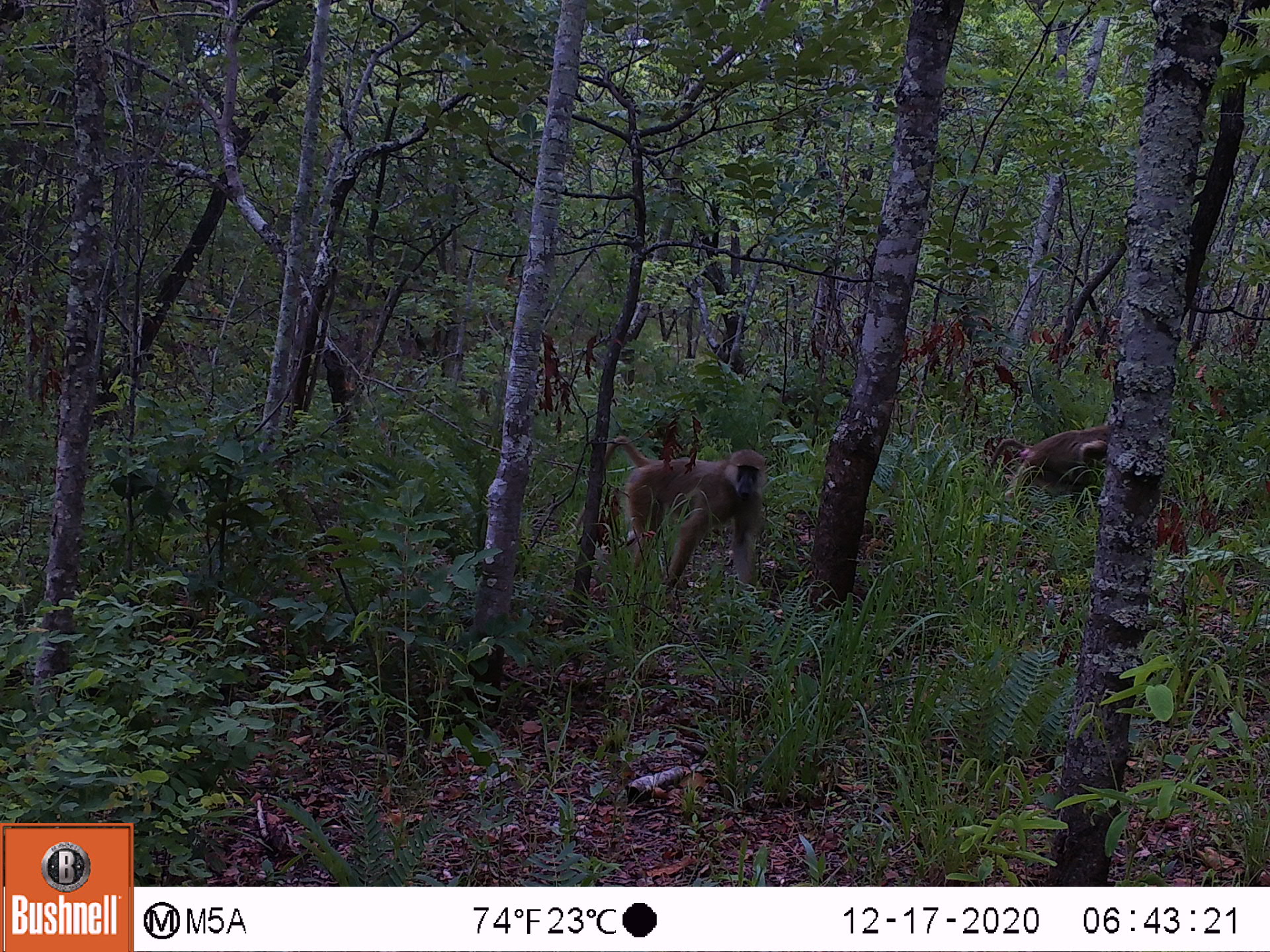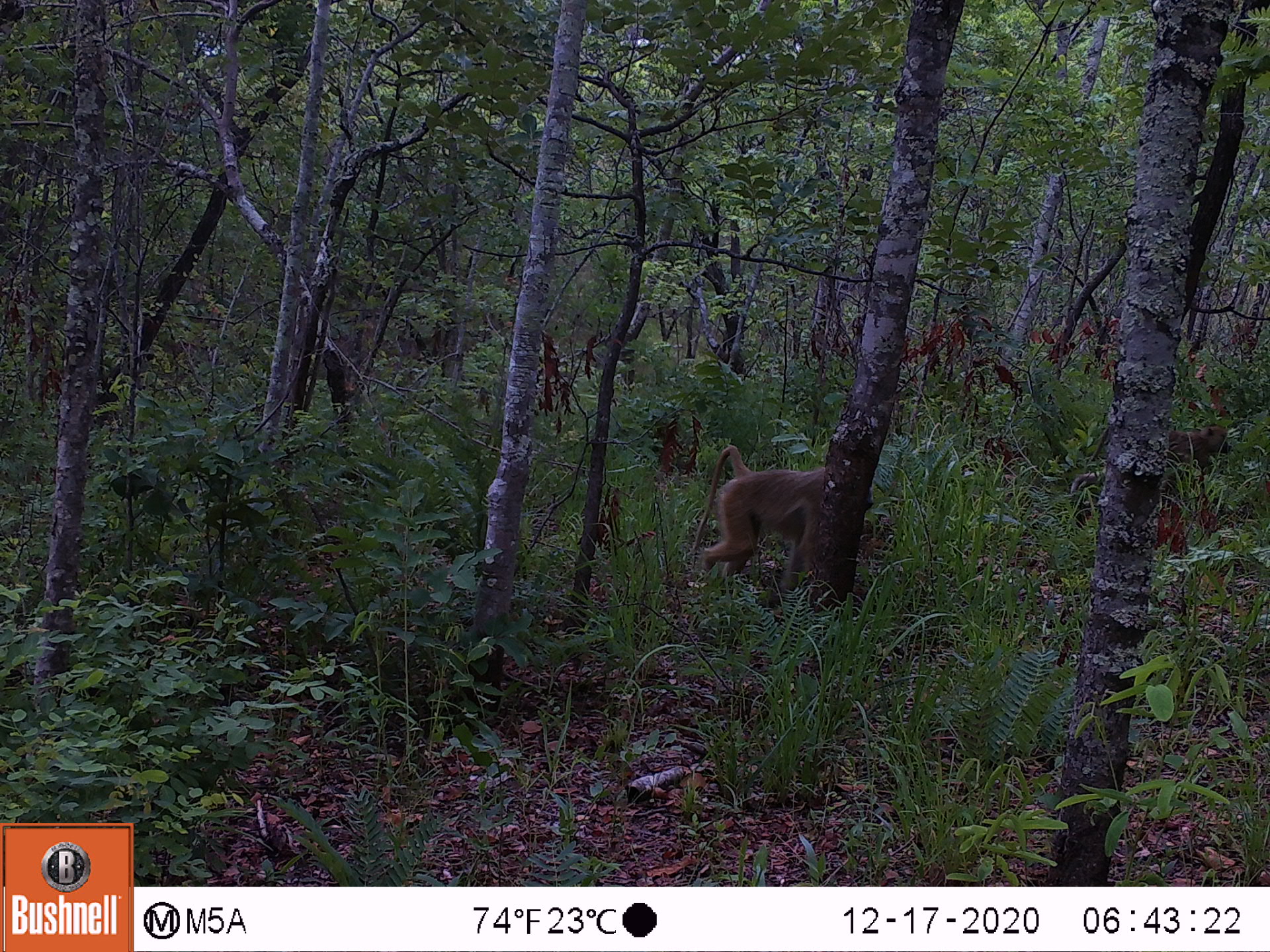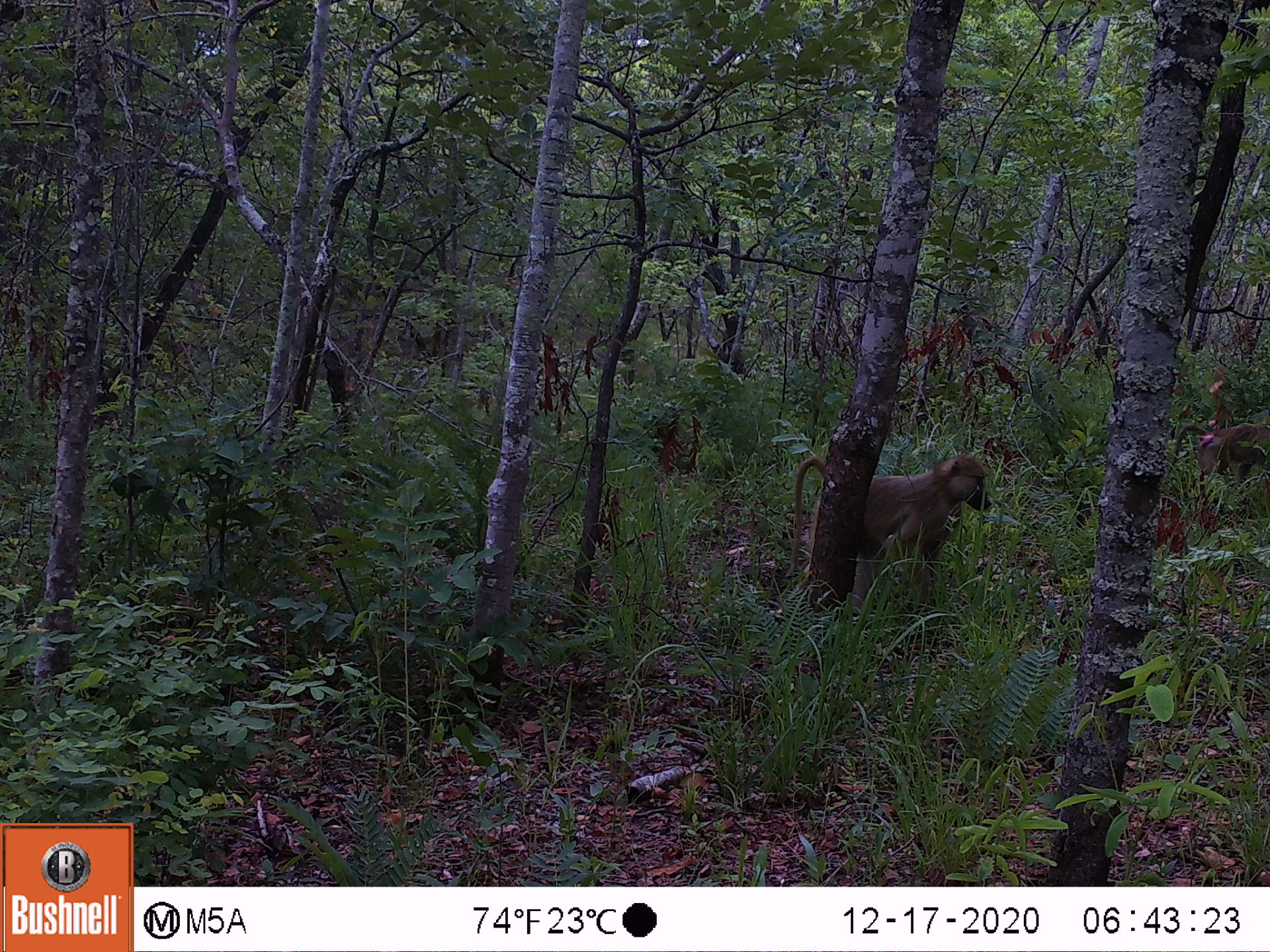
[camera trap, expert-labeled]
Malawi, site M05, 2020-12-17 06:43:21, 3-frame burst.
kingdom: Animalia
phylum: Chordata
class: Mammalia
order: Primates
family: Cercopithecidae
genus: Papio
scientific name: Papio cynocephalus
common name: yellow baboon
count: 2